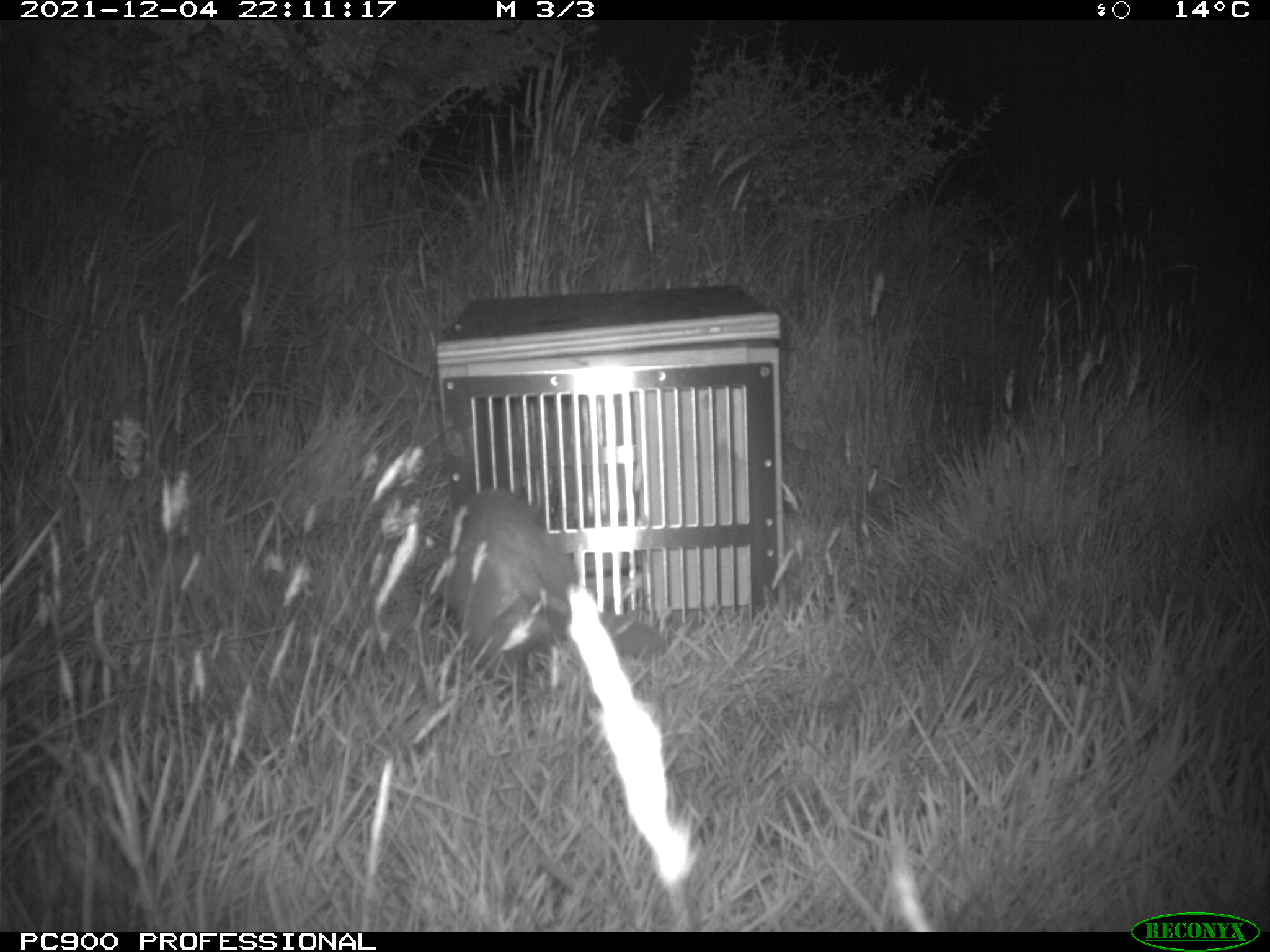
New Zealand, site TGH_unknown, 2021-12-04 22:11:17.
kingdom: Animalia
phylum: Chordata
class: Mammalia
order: Carnivora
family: Mustelidae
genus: Mustela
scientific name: Mustela furo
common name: ferret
Ferret (Mustela furo).